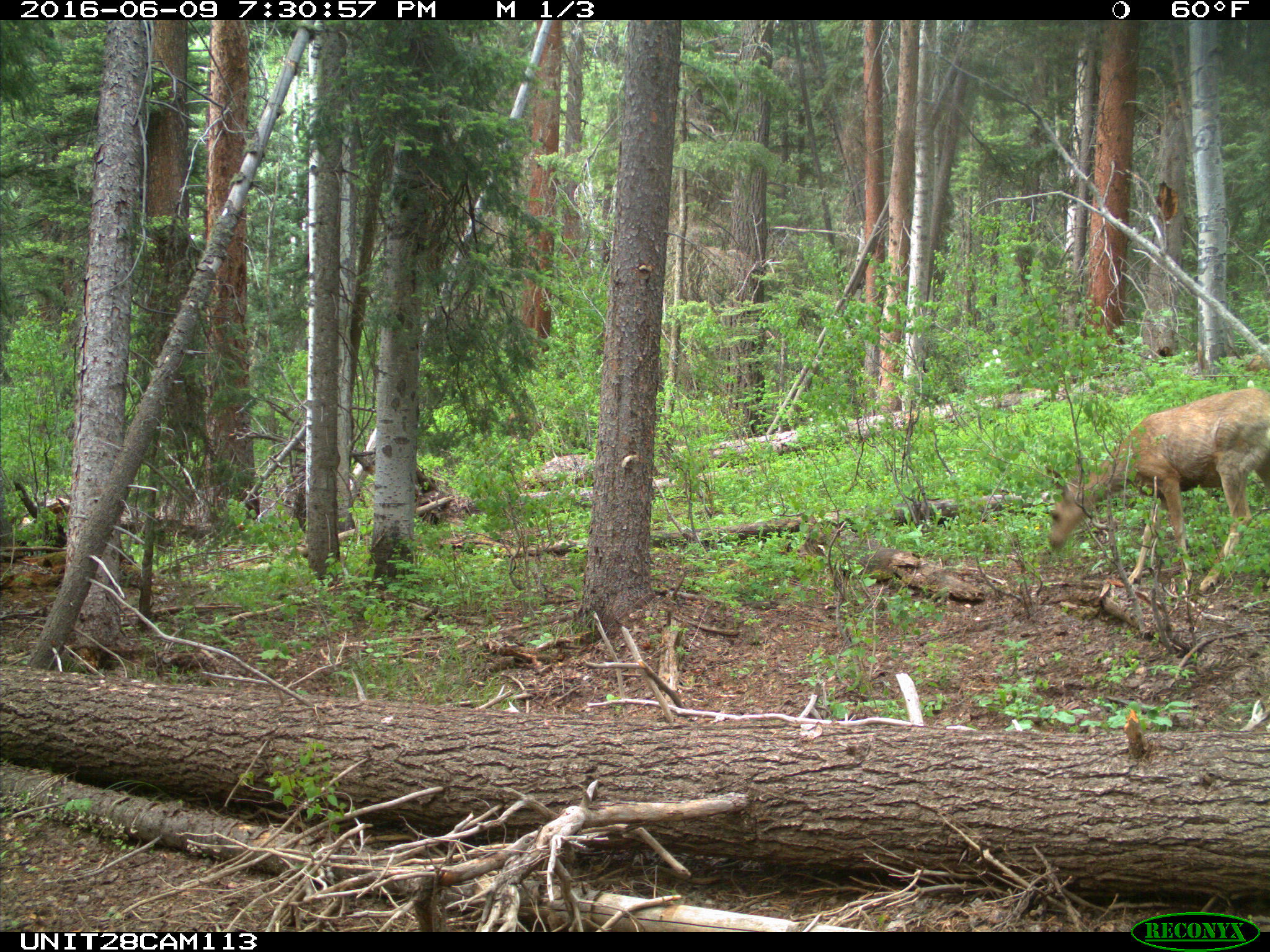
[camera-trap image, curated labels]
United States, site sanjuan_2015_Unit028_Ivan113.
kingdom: Animalia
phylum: Chordata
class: Mammalia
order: Artiodactyla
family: Cervidae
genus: Odocoileus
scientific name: Odocoileus hemionus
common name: mule deer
Odocoileus hemionus (mule deer).